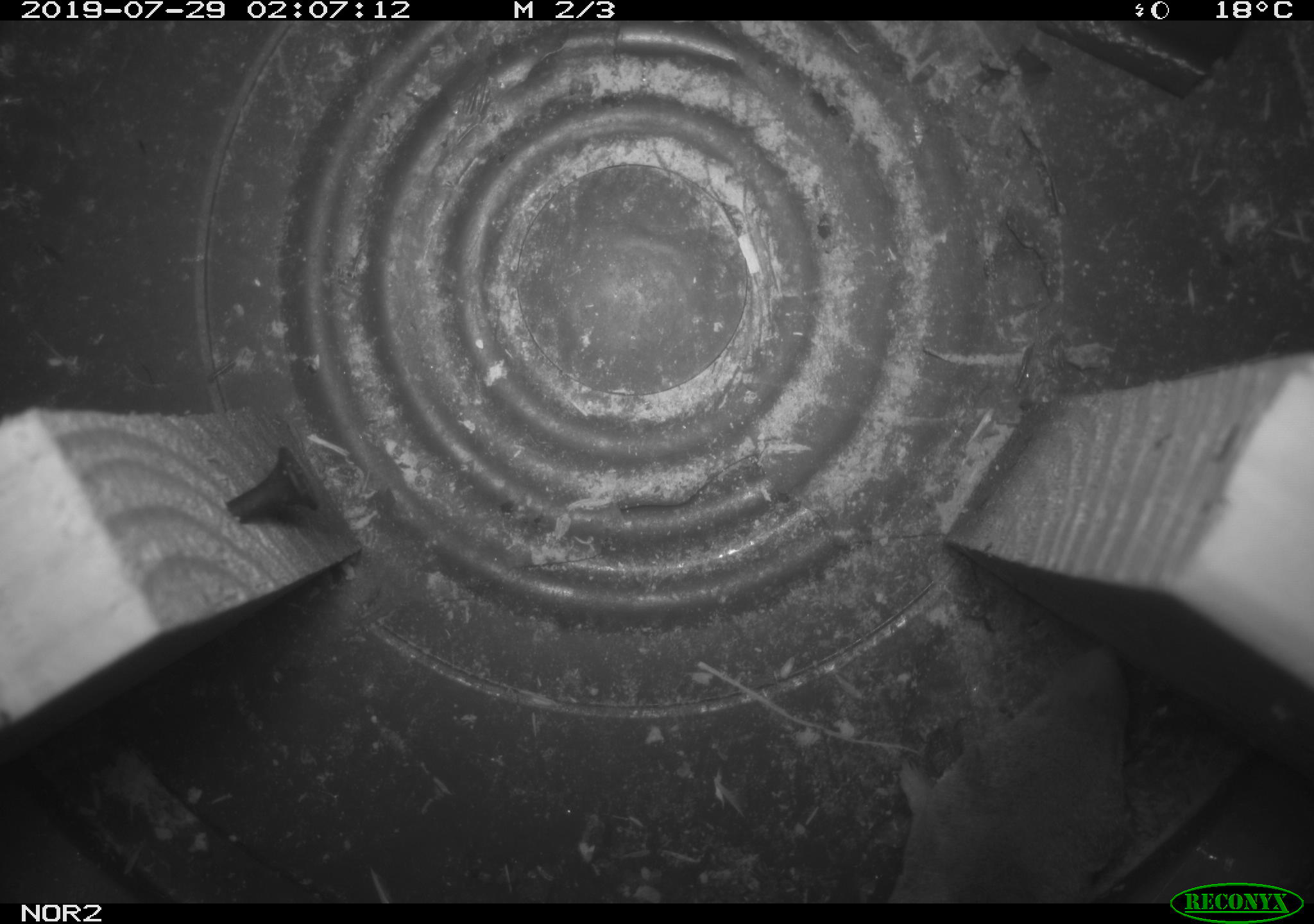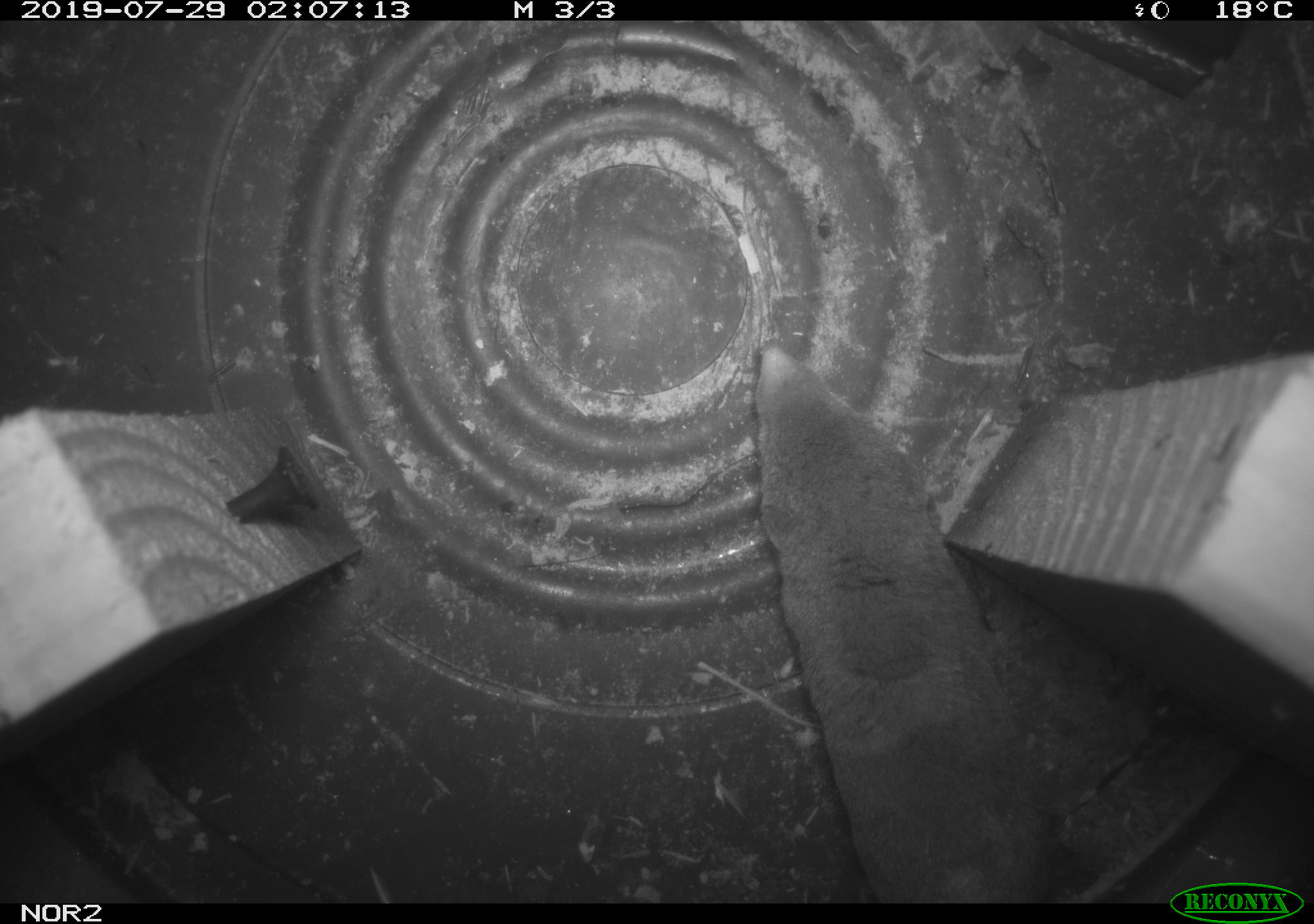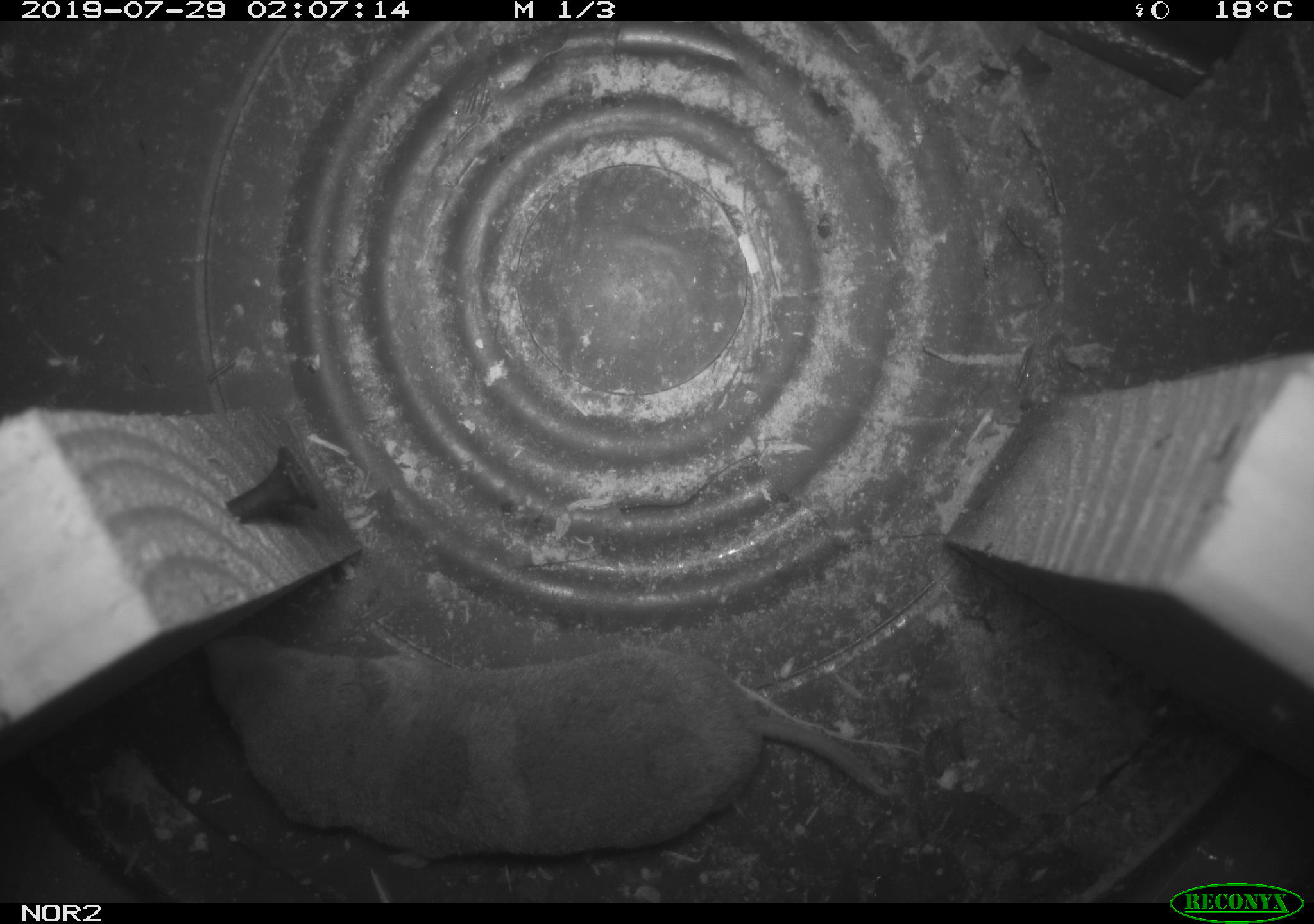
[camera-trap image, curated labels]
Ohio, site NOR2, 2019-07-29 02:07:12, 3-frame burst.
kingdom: Animalia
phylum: Chordata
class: Mammalia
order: Eulipotyphla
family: Soricidae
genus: Blarina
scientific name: Blarina brevicauda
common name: northern short-tailed shrew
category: n. short-tailed shrew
N. short-tailed shrew (northern short-tailed shrew) (Blarina brevicauda).